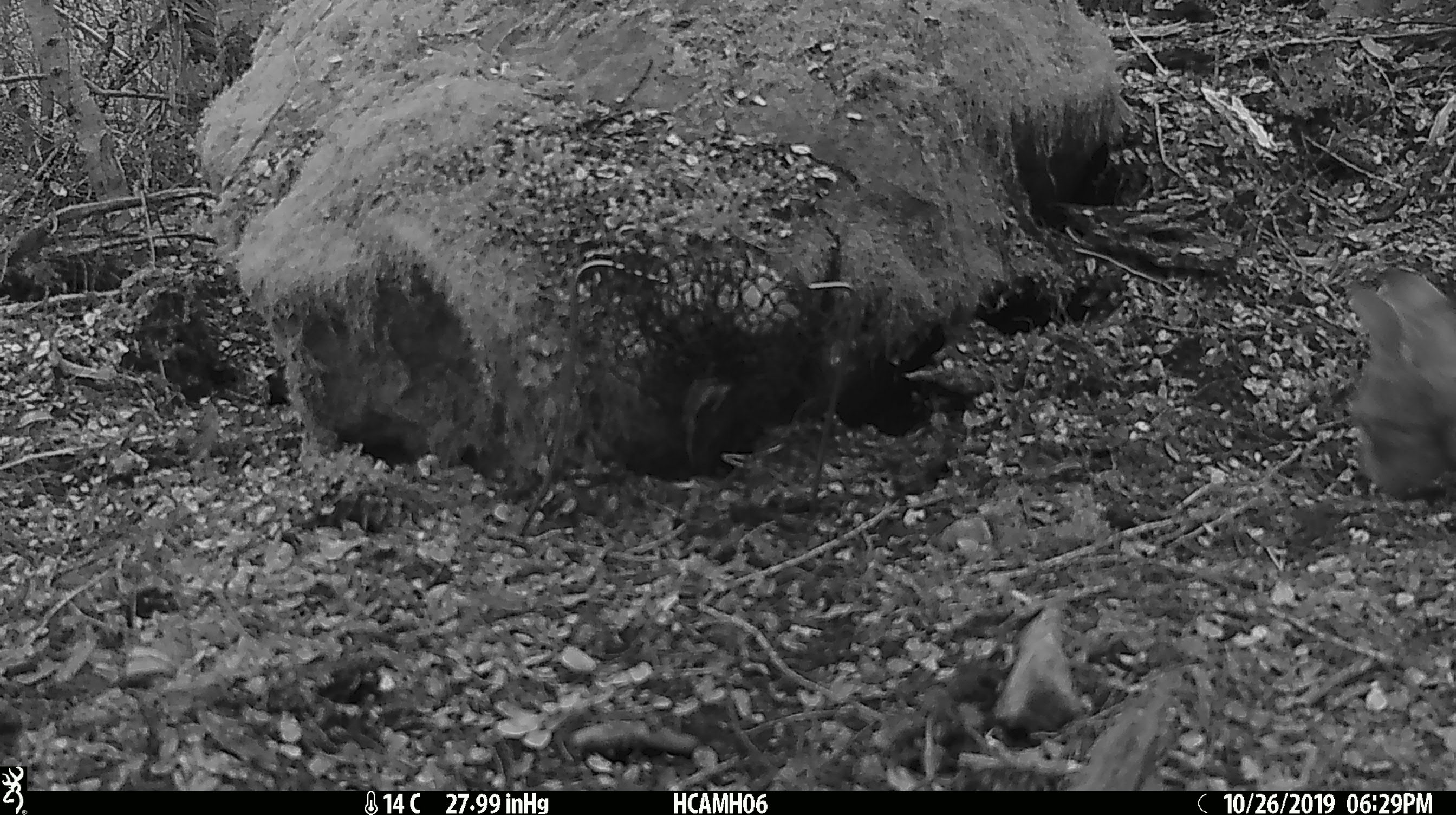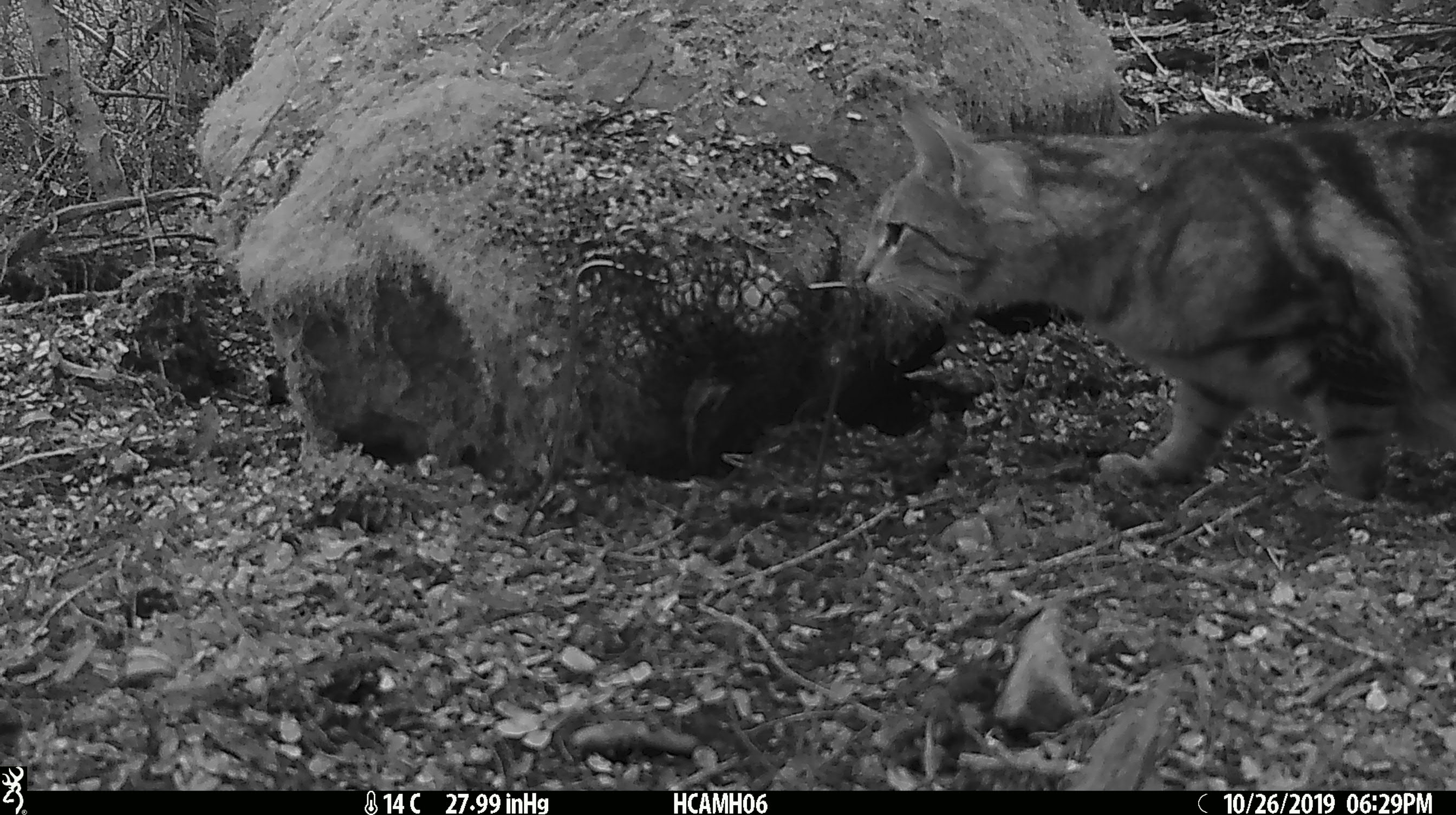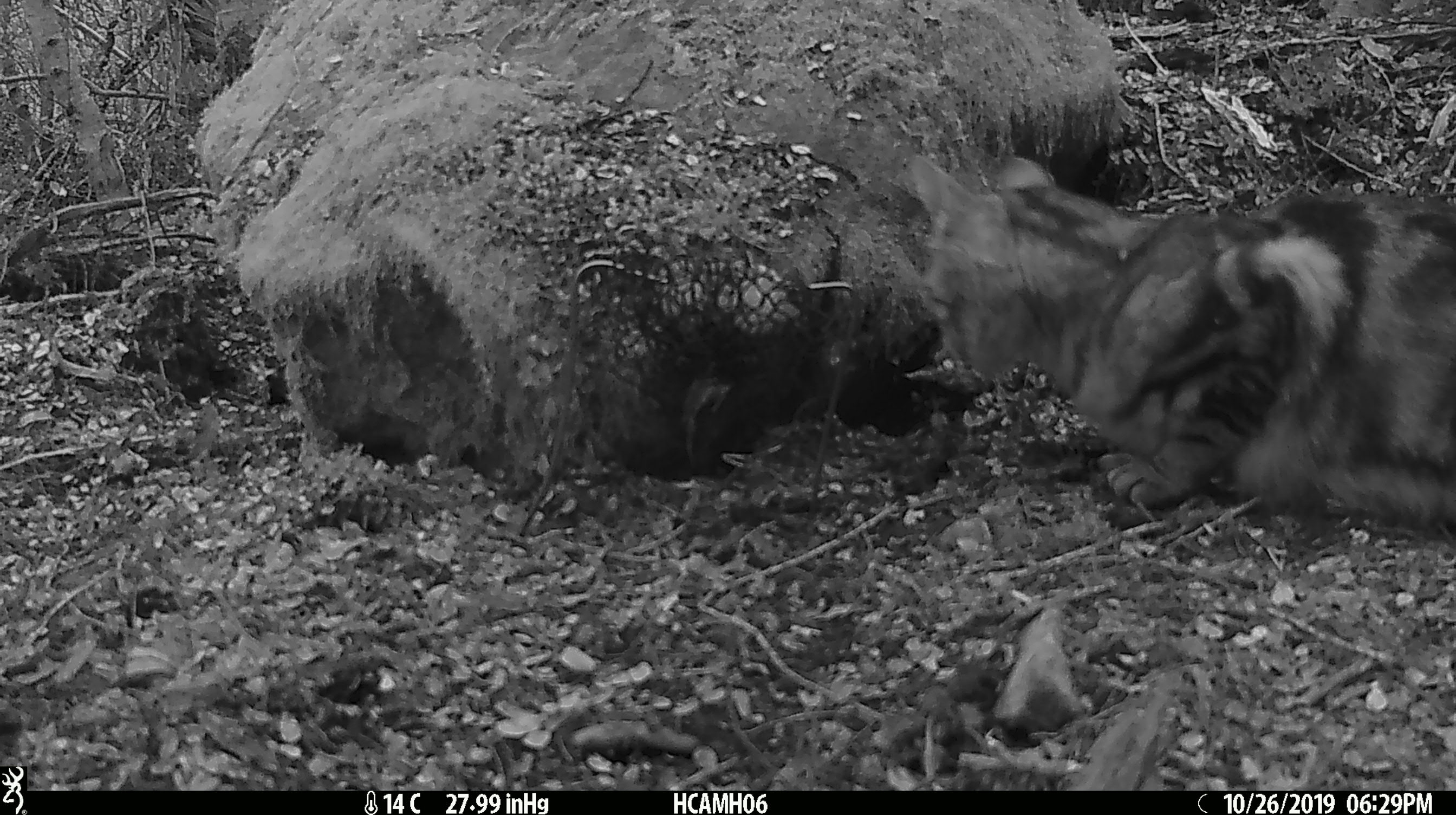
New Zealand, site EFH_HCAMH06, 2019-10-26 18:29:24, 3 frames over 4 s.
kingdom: Animalia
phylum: Chordata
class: Mammalia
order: Carnivora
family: Felidae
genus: Felis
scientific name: Felis catus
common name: domestic cat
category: cat